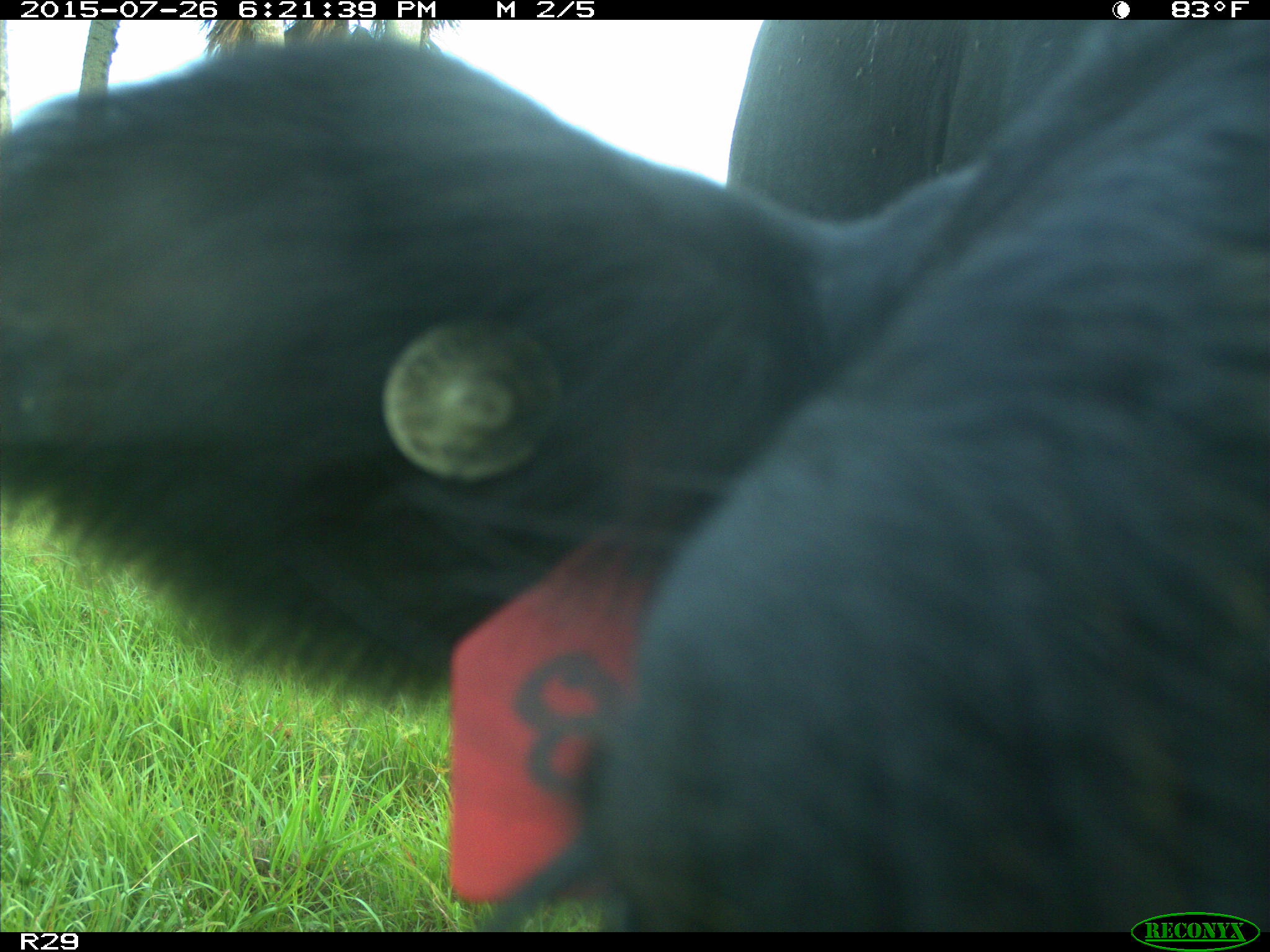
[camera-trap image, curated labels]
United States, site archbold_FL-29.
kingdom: Animalia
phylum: Chordata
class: Mammalia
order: Artiodactyla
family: Bovidae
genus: Bos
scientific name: Bos taurus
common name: domestic cow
Bos taurus (domestic cow).